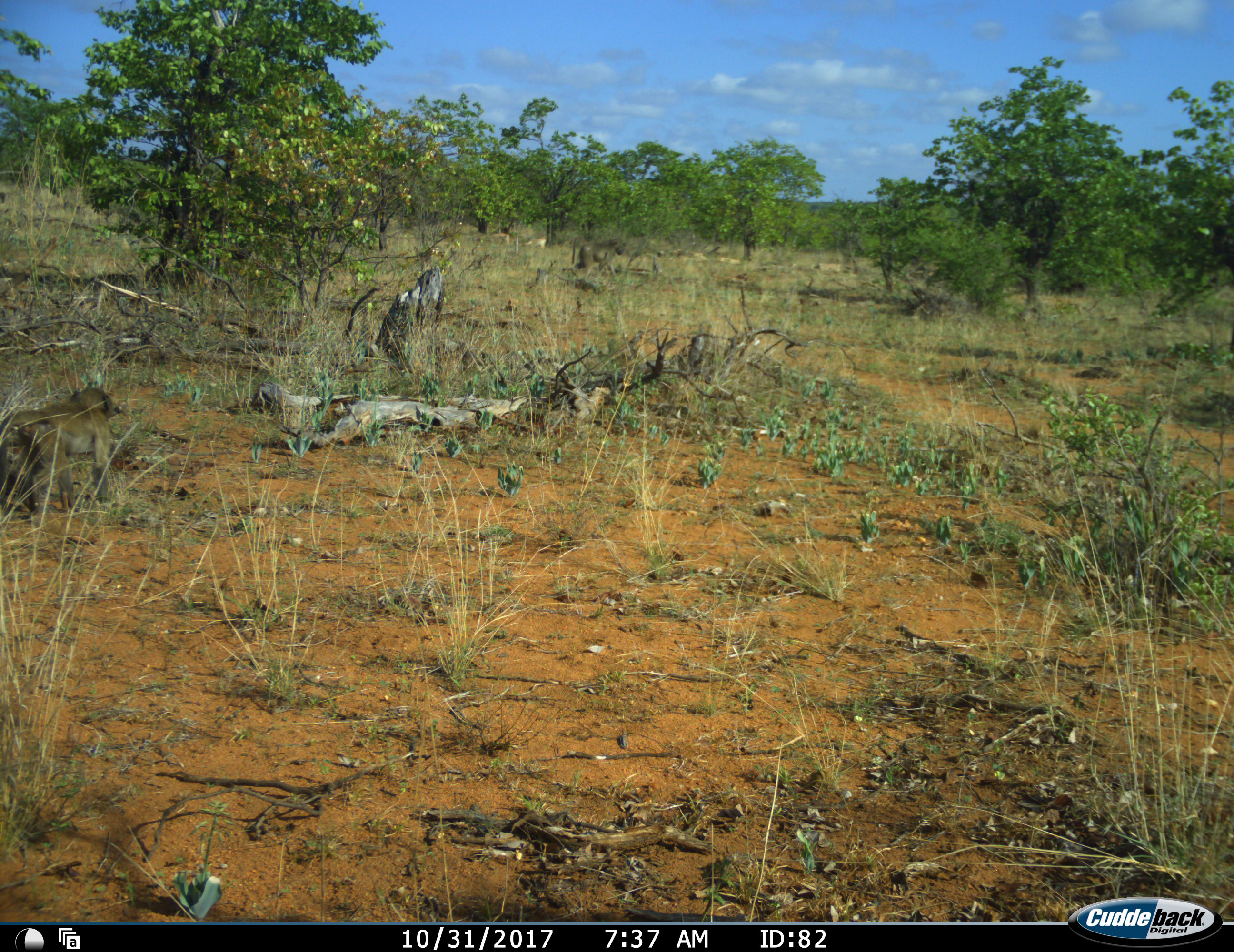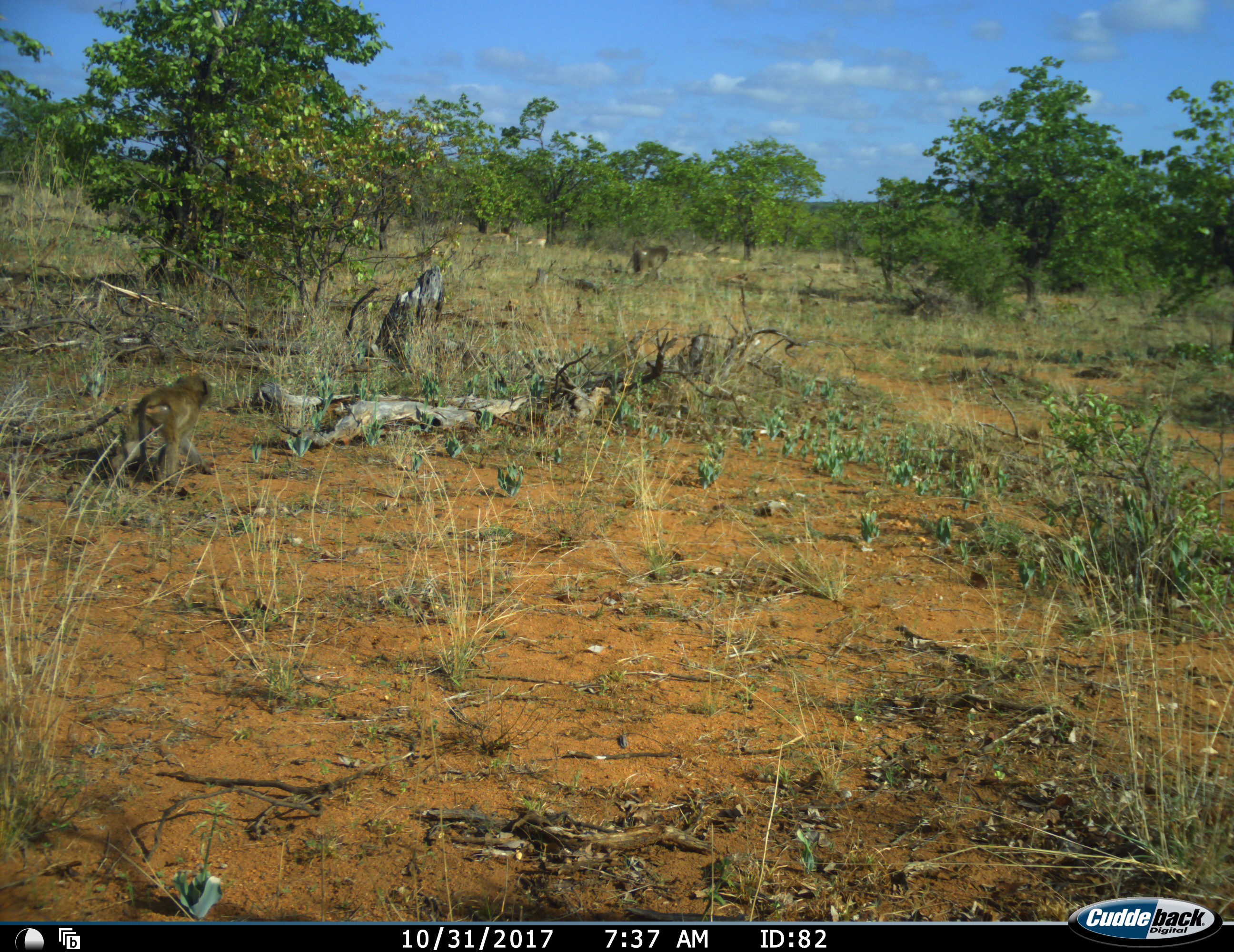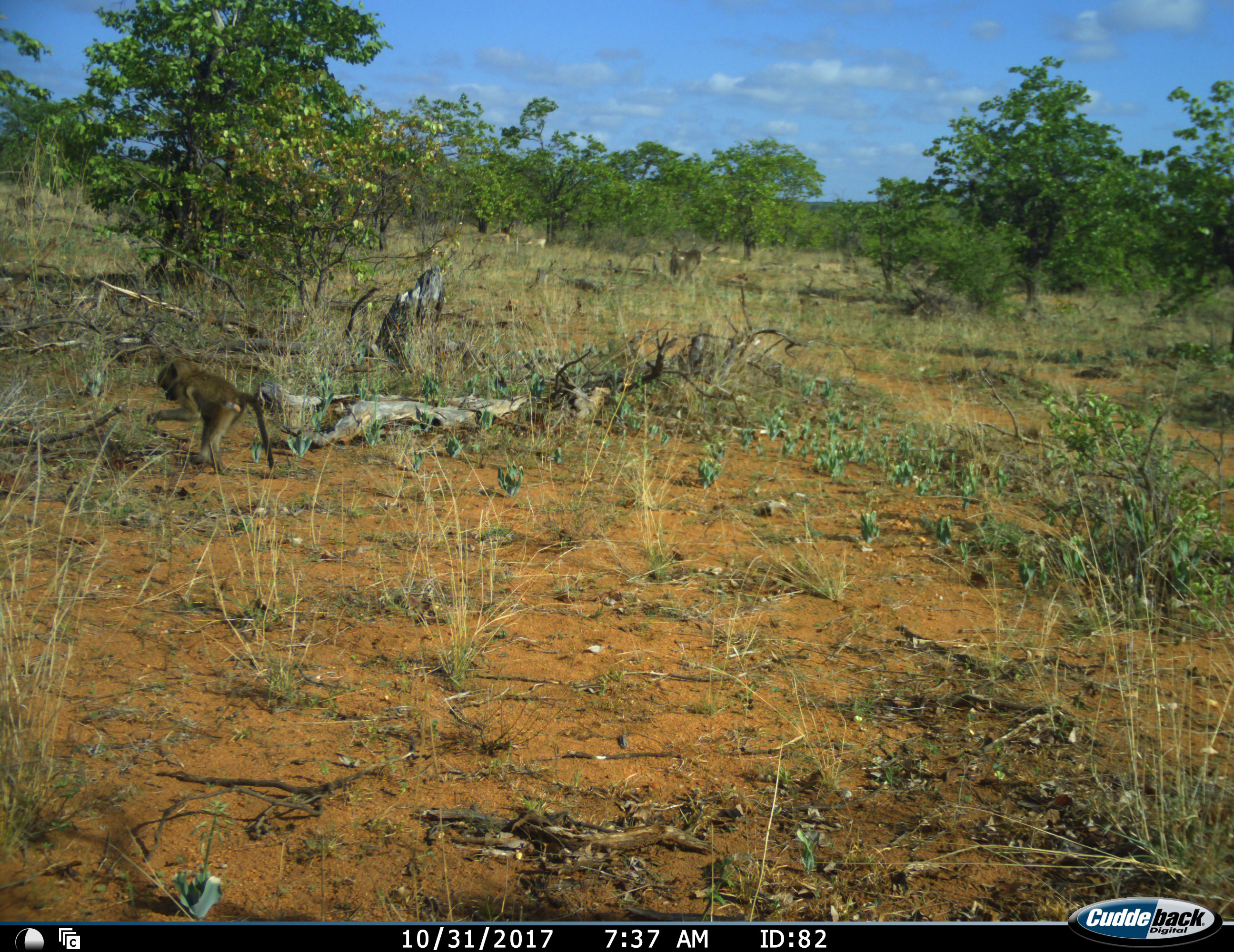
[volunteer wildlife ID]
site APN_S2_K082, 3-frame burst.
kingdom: Animalia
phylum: Chordata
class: Mammalia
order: Primates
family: Cercopithecidae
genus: Papio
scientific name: Papio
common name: baboon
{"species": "baboon (Papio)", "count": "3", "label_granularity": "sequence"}